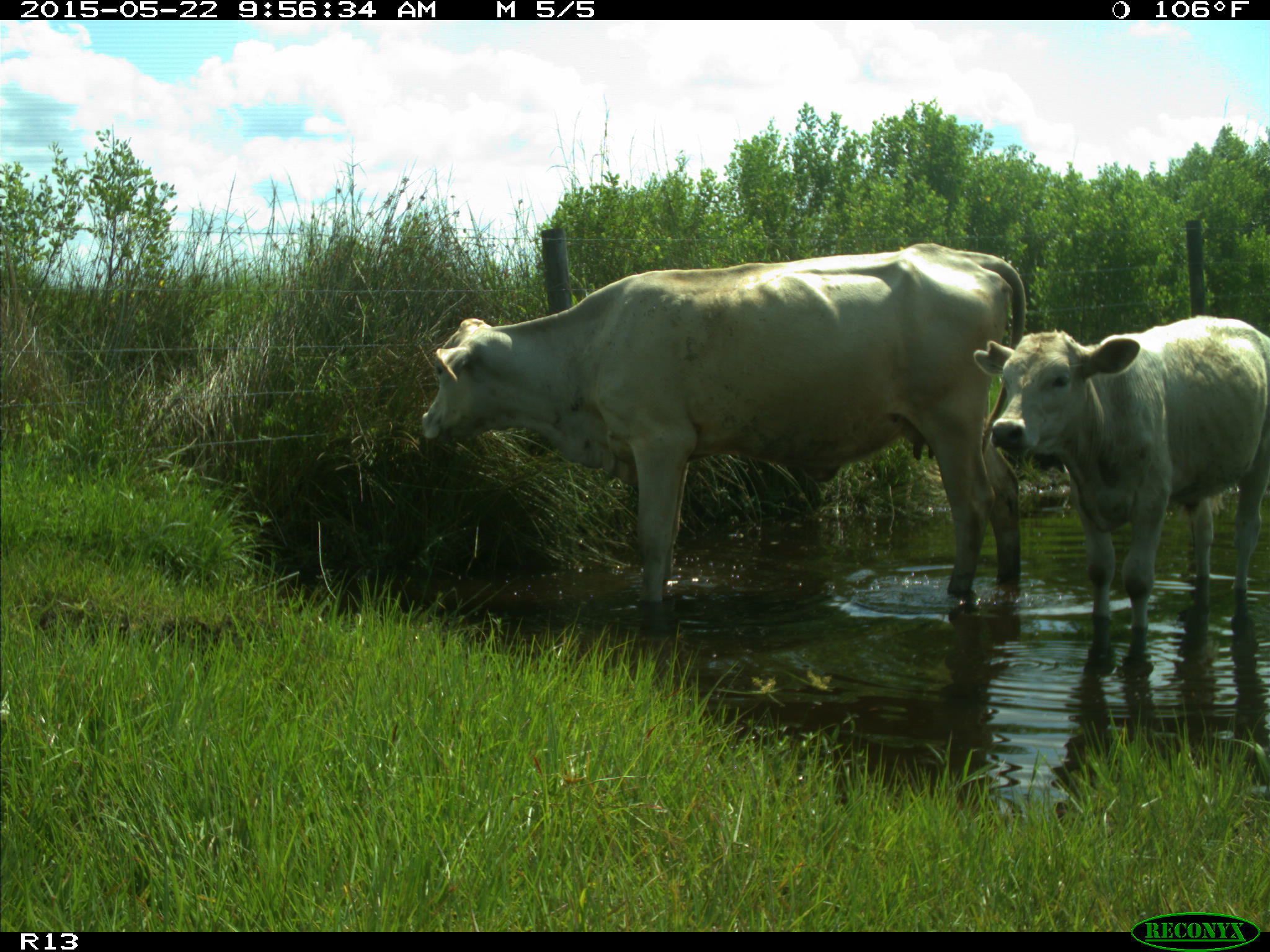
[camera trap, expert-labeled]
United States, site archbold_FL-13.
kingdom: Animalia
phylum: Chordata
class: Mammalia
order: Artiodactyla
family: Bovidae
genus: Bos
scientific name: Bos taurus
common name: domestic cow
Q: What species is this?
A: Bos taurus (domestic cow).